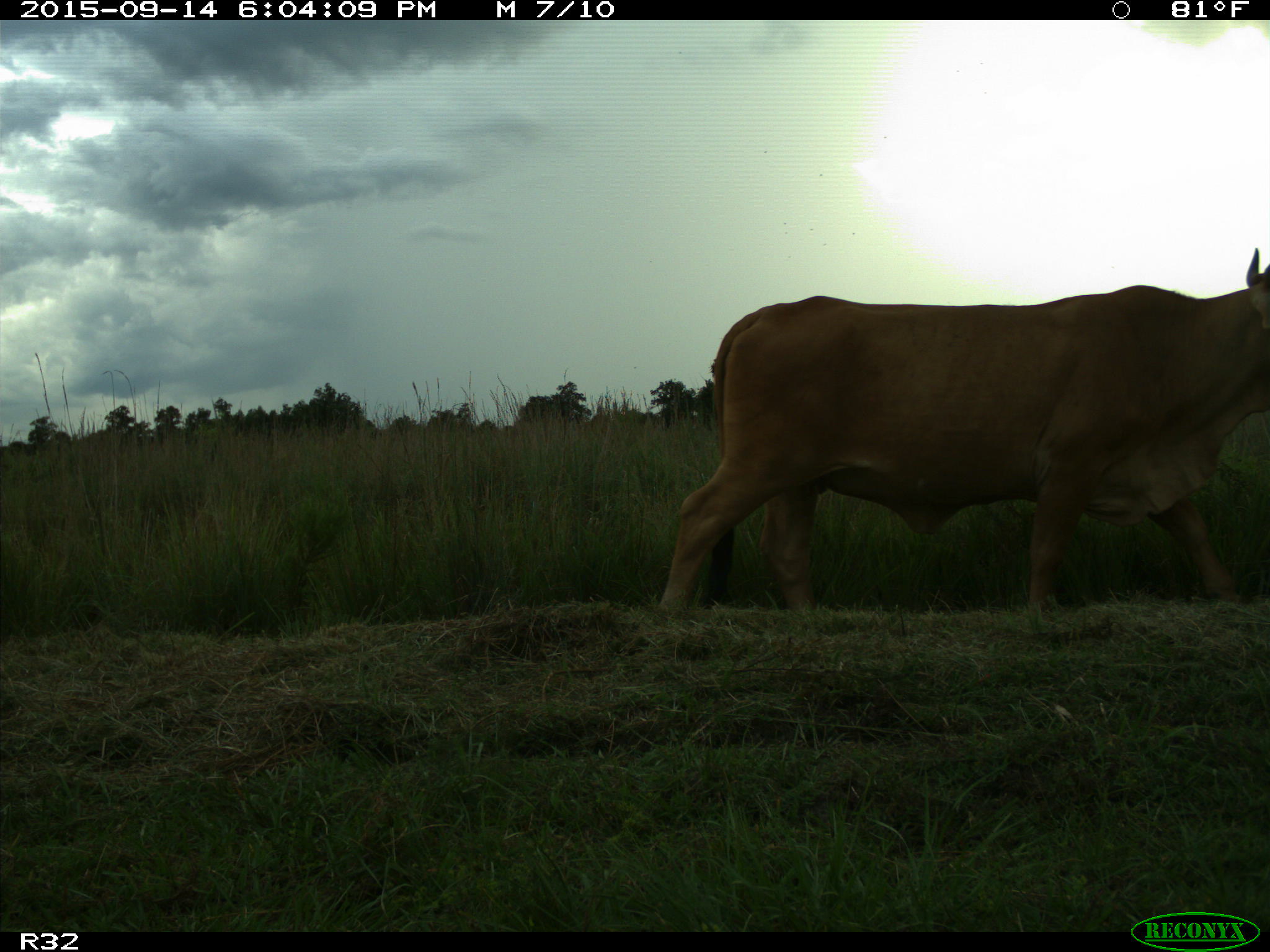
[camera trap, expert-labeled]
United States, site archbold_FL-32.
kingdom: Animalia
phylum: Chordata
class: Mammalia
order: Artiodactyla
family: Bovidae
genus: Bos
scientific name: Bos taurus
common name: domestic cow